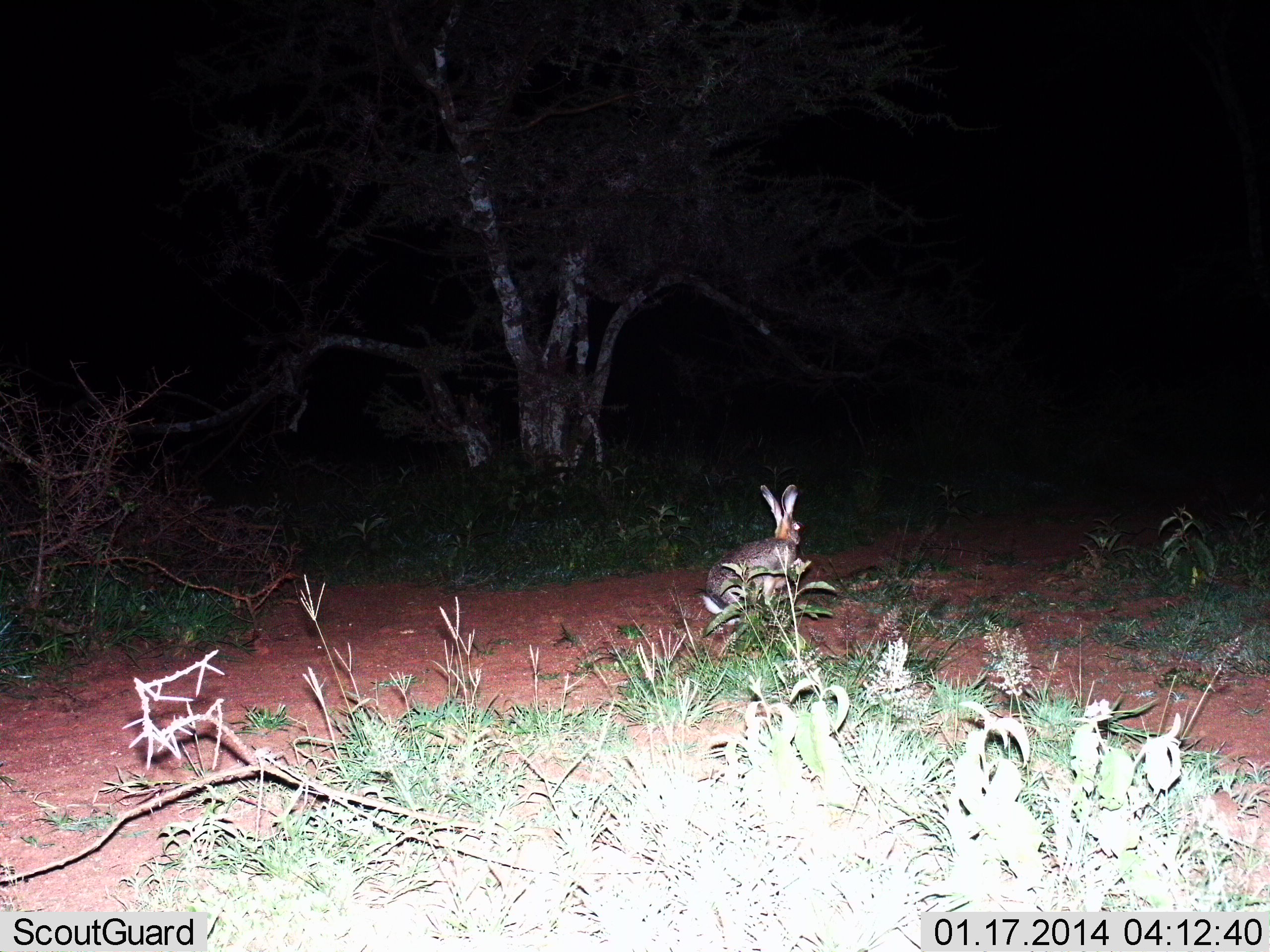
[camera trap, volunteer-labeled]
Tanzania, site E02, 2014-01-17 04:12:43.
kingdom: Animalia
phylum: Chordata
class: Mammalia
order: Lagomorpha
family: Leporidae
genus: Lepus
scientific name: Lepus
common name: hare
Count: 1.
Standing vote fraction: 40%.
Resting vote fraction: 10%.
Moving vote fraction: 50%.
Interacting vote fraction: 0%.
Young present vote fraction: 0%.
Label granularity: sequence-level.